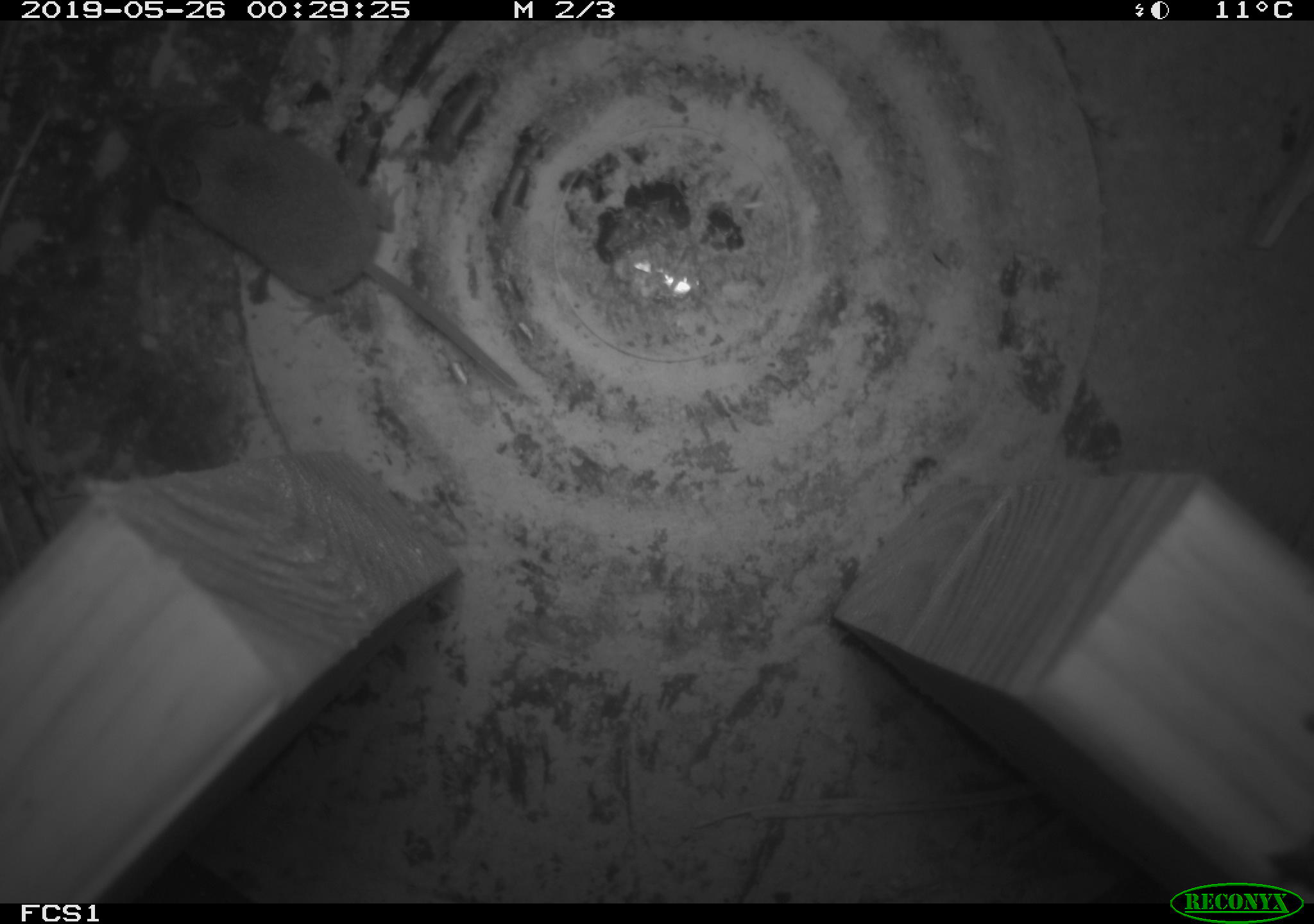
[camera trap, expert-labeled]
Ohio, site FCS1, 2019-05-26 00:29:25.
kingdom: Animalia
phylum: Chordata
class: Mammalia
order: Eulipotyphla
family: Soricidae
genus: Sorex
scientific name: Sorex cinereus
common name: masked shrew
Masked shrew (Sorex cinereus).